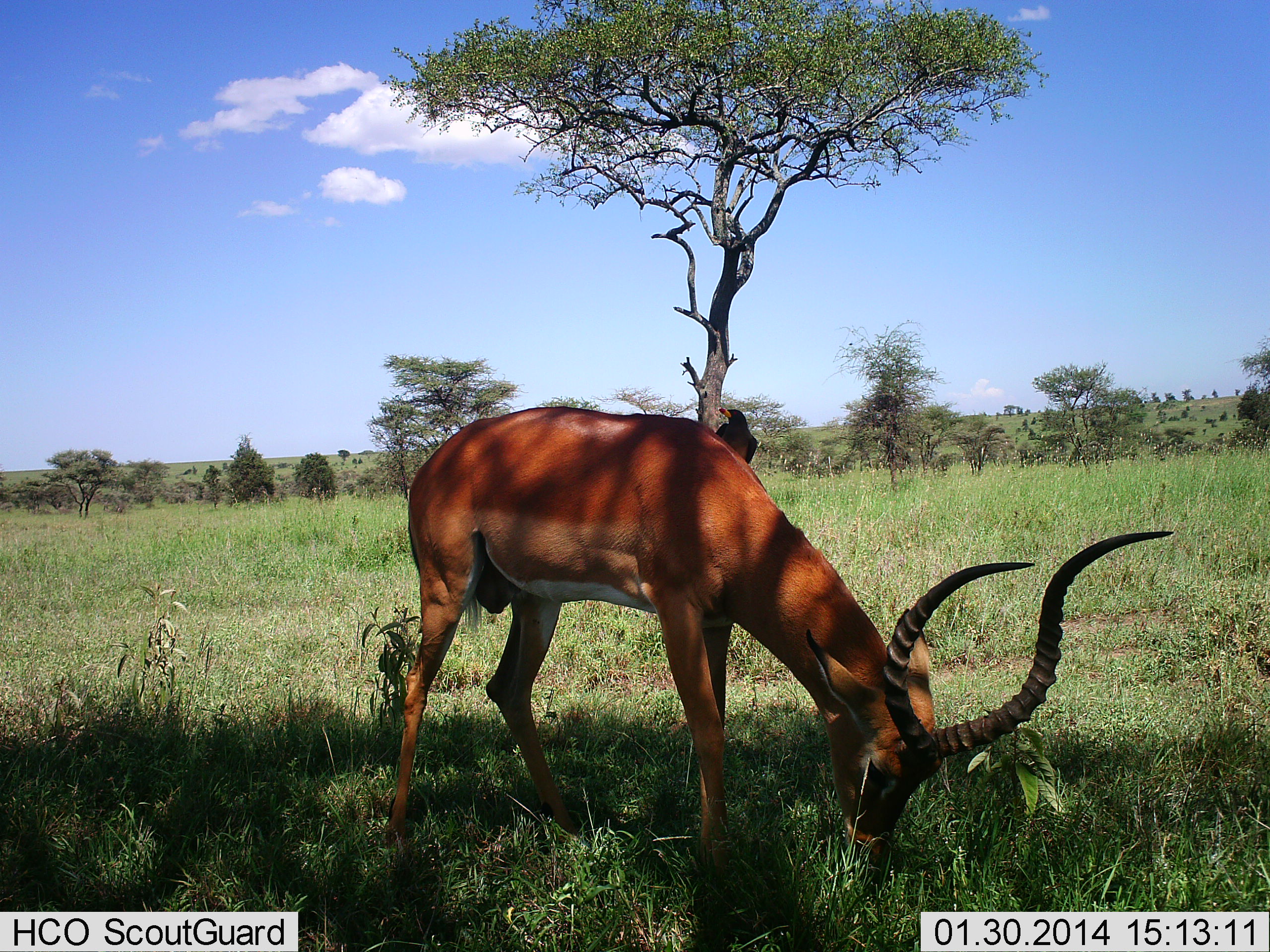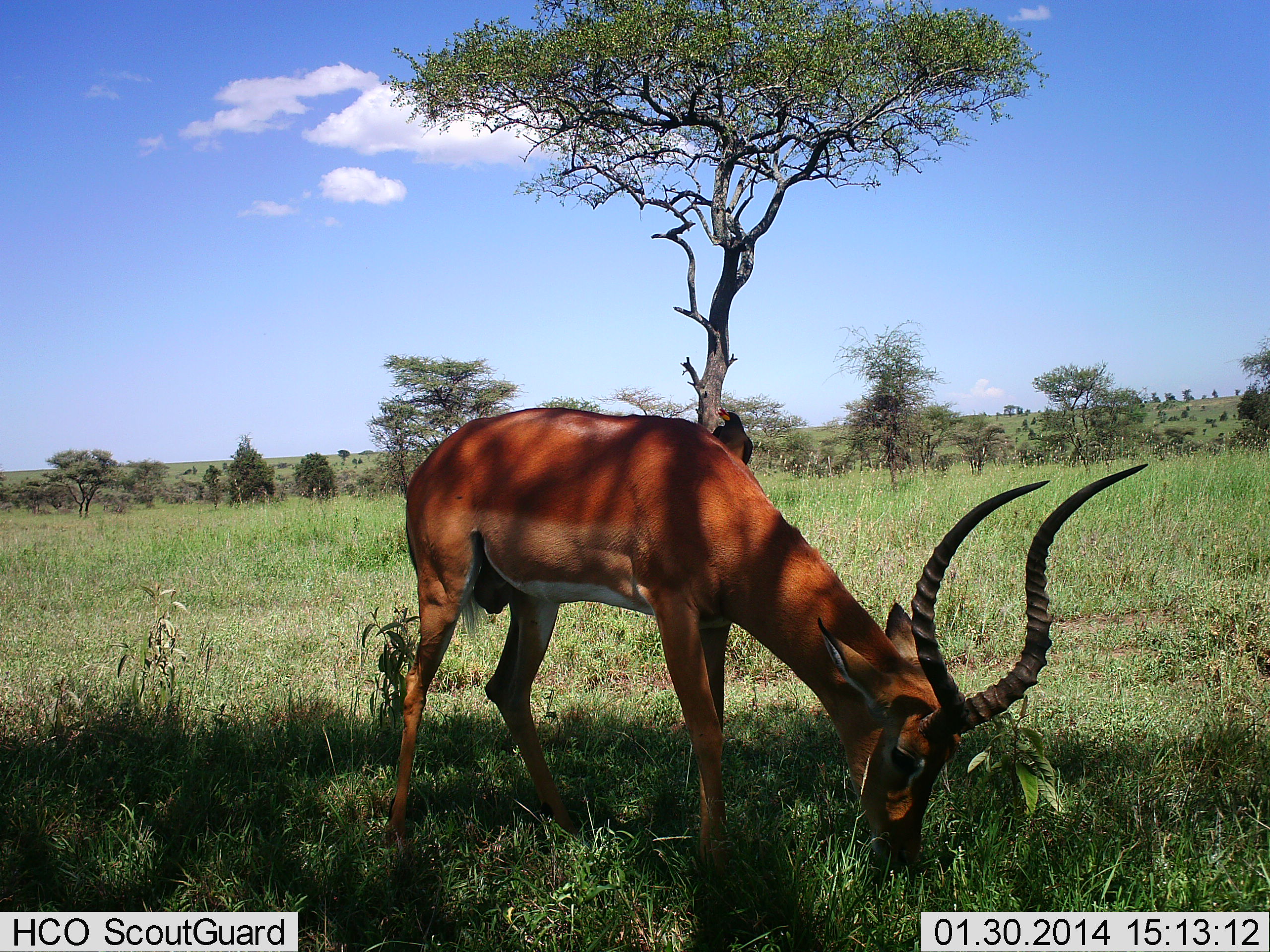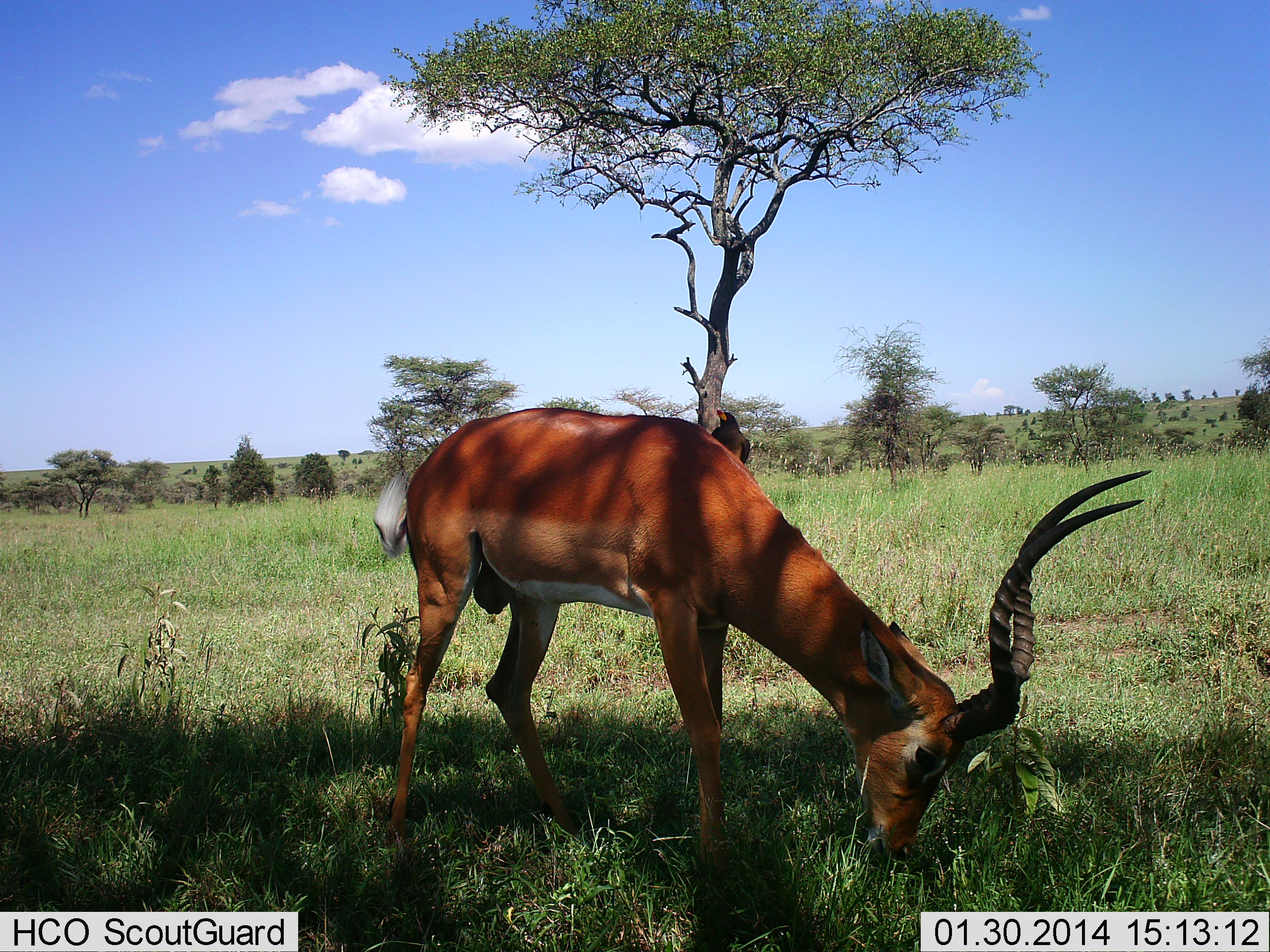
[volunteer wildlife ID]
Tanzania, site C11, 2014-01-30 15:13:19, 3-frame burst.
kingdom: Animalia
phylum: Chordata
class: Mammalia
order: Artiodactyla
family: Bovidae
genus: Aepyceros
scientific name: Aepyceros melampus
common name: impala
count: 1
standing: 21%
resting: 0%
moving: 0%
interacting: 0%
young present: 0%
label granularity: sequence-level